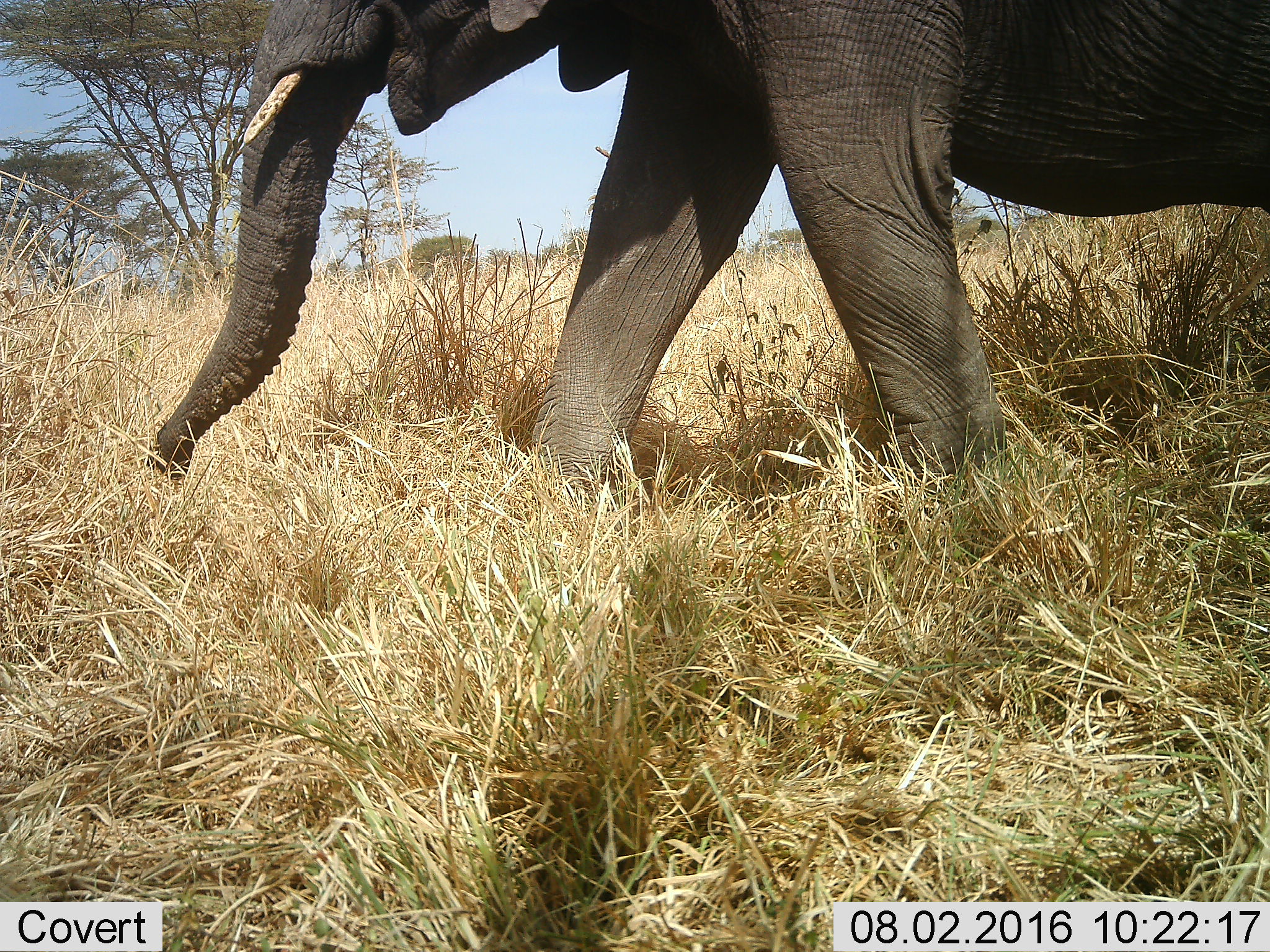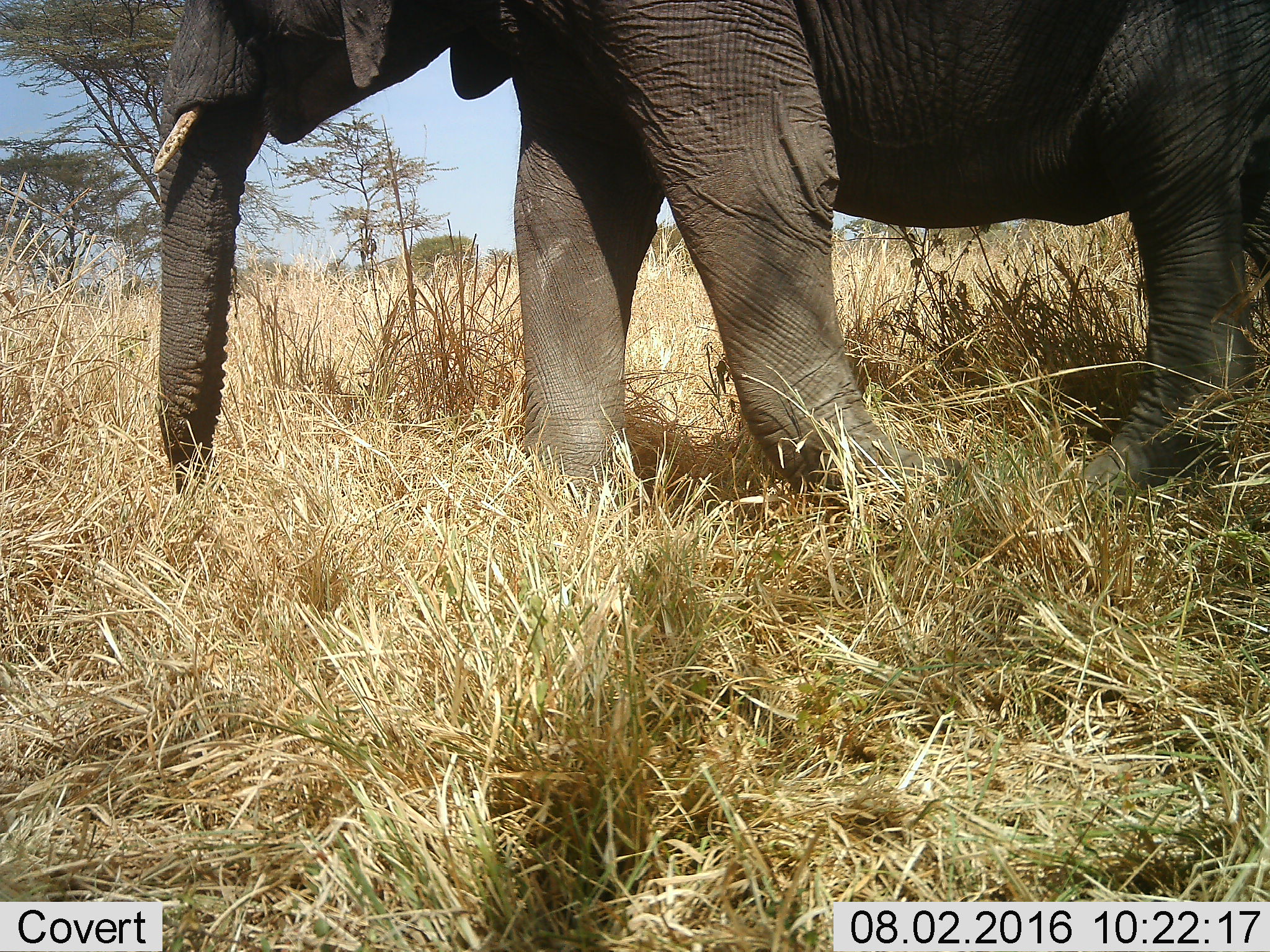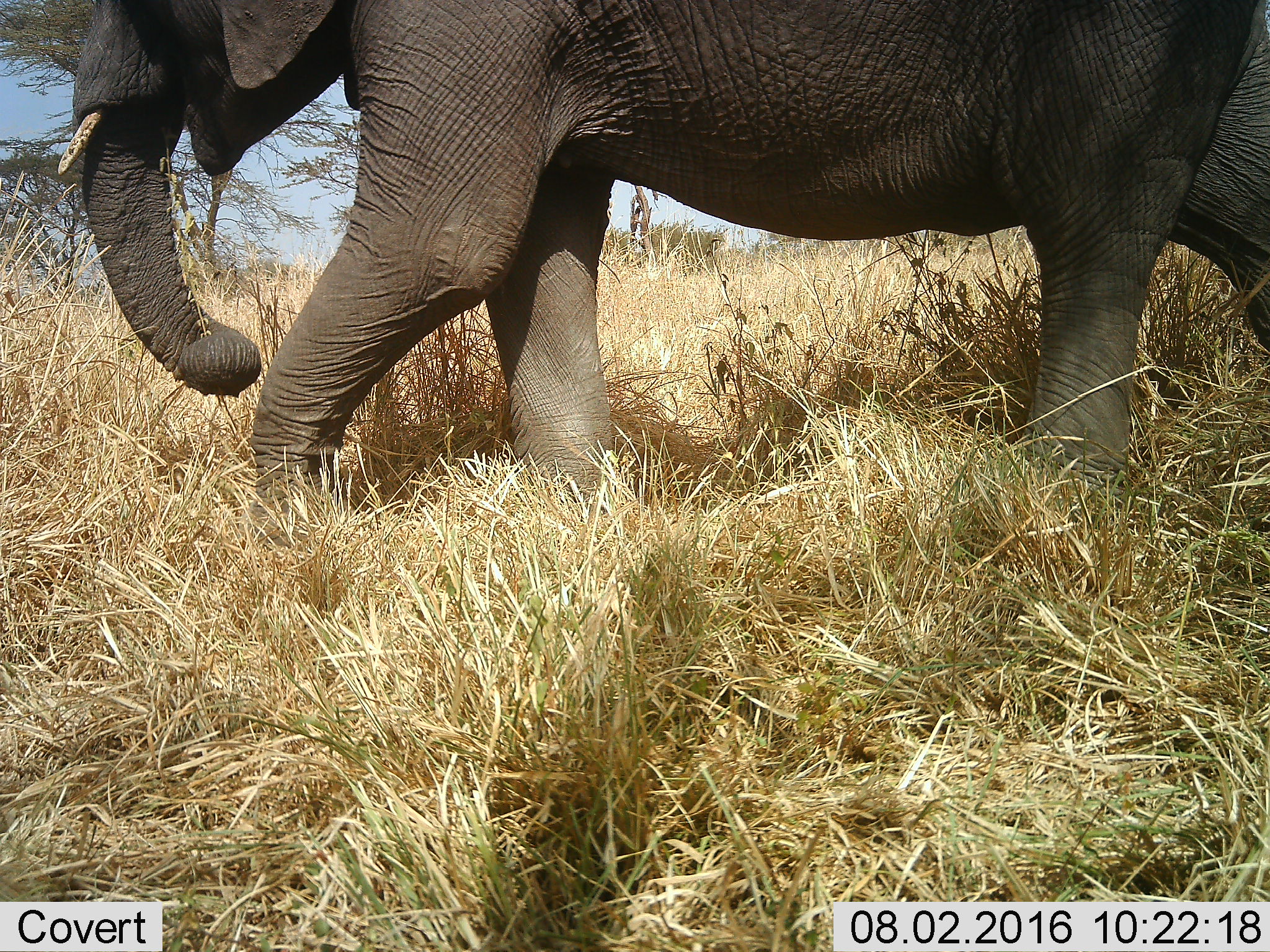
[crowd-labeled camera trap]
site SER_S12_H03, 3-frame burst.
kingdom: Animalia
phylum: Chordata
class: Mammalia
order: Proboscidea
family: Elephantidae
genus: Loxodonta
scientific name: Loxodonta africana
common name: african bush elephant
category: elephant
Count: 1.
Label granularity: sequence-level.